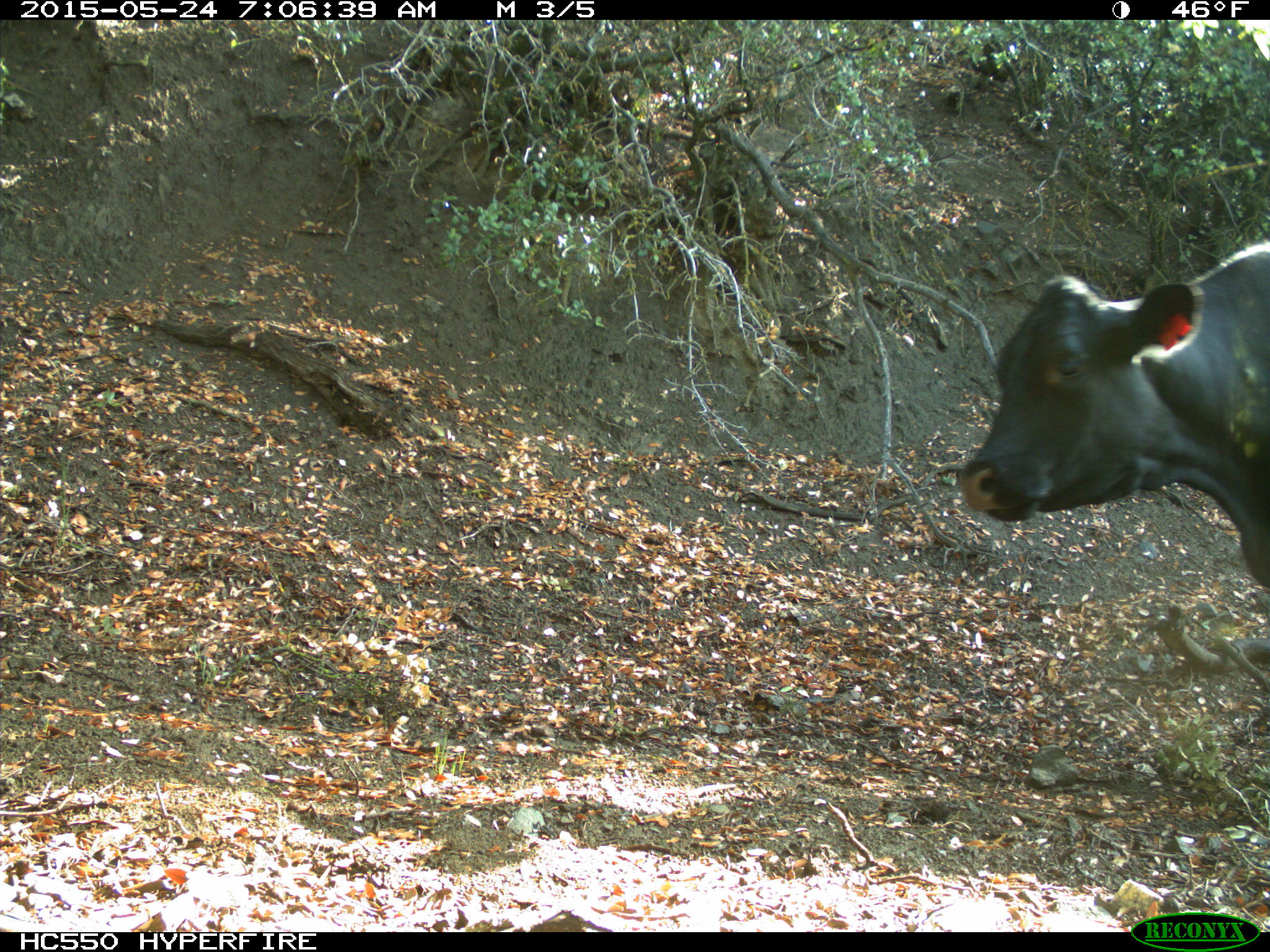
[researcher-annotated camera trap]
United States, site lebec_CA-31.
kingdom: Animalia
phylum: Chordata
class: Mammalia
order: Artiodactyla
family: Bovidae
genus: Bos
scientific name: Bos taurus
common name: domestic cow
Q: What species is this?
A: Bos taurus (domestic cow).